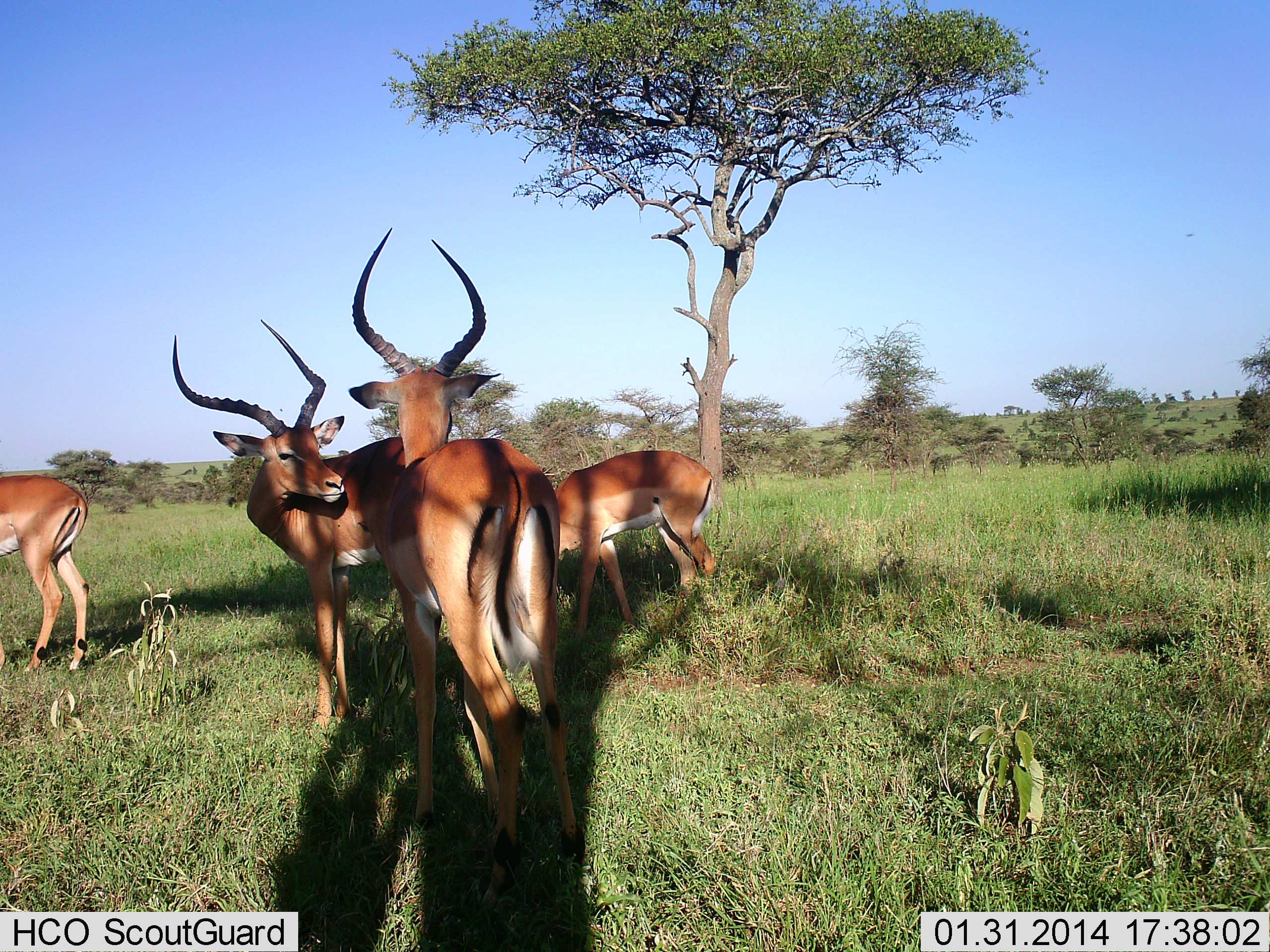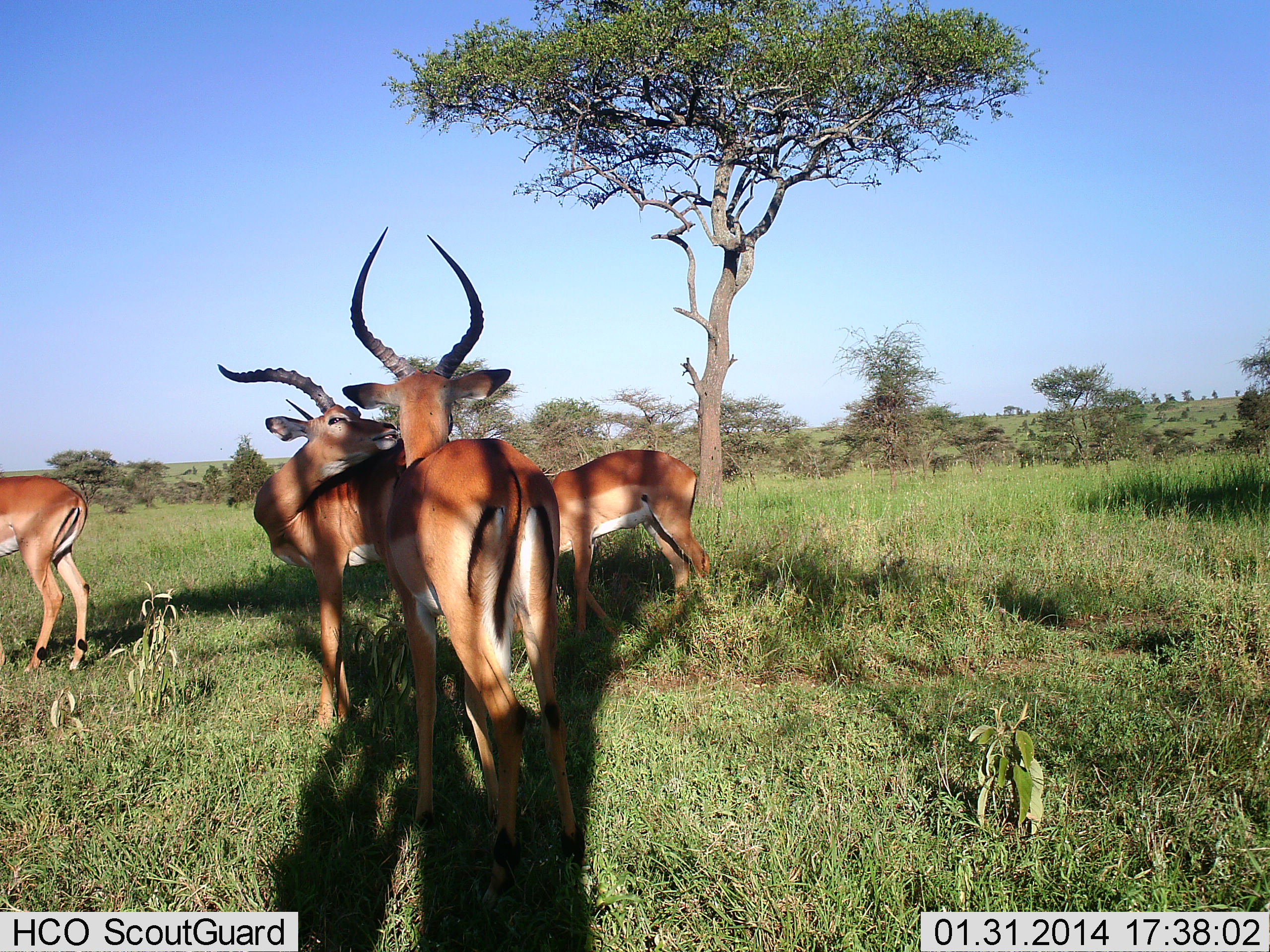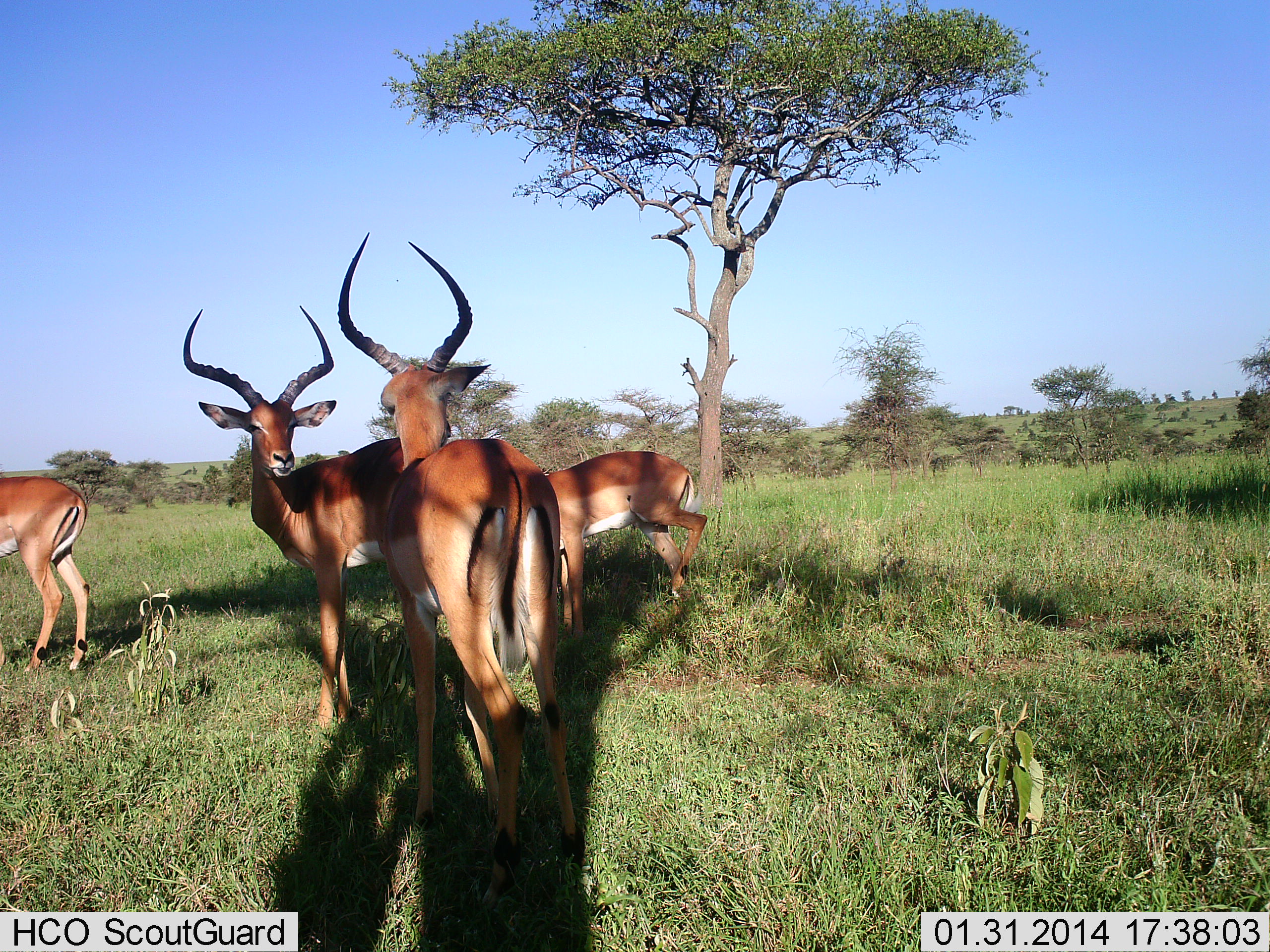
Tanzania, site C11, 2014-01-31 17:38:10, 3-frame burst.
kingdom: Animalia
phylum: Chordata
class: Mammalia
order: Artiodactyla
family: Bovidae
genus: Aepyceros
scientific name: Aepyceros melampus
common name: impala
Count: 4.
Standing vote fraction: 100%.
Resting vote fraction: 0%.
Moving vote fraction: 0%.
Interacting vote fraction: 50%.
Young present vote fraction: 0%.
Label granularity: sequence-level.